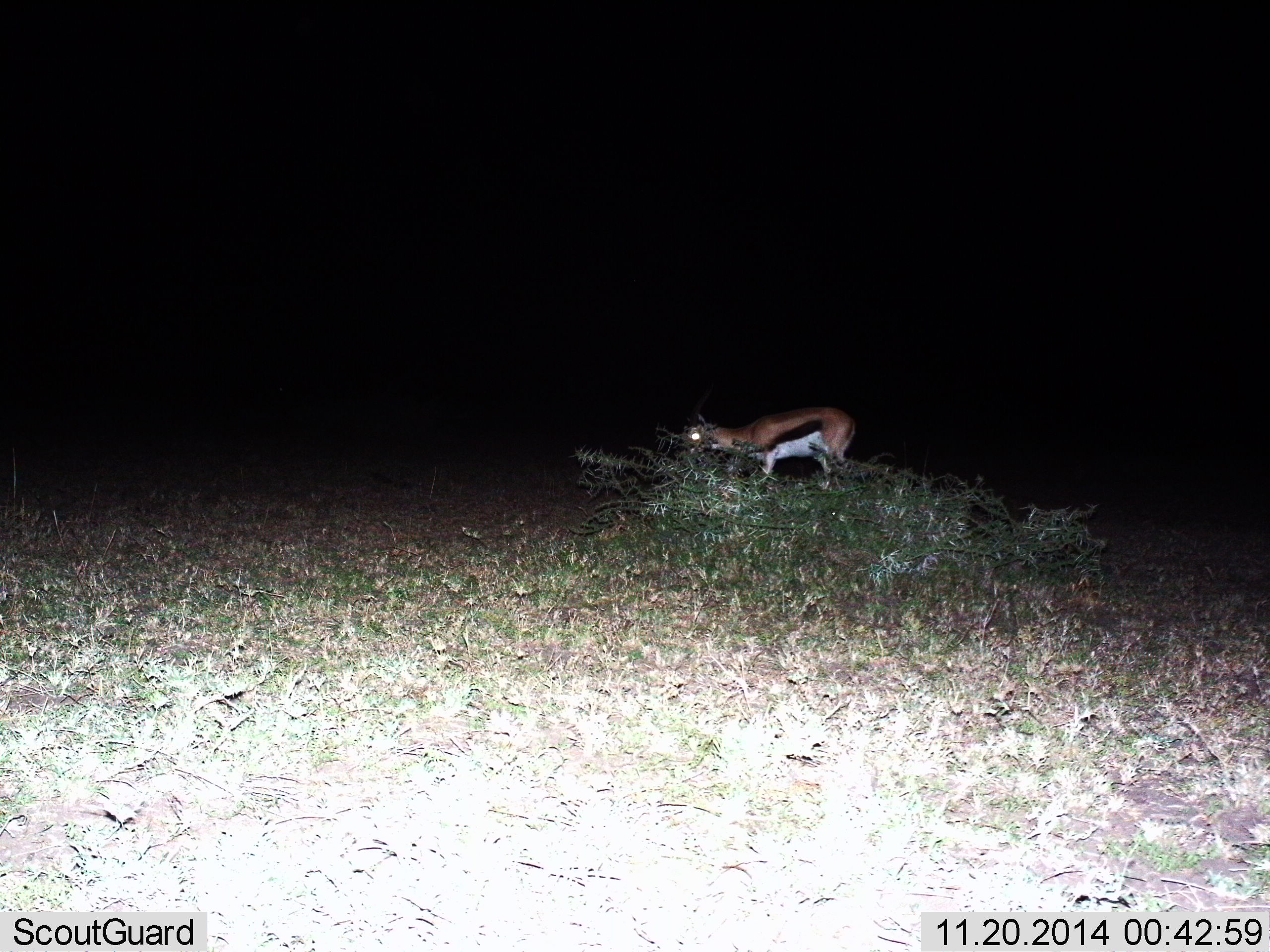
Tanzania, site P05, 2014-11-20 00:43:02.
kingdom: Animalia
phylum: Chordata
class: Mammalia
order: Artiodactyla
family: Bovidae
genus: Eudorcas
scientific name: Eudorcas thomsonii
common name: thomson's gazelle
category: gazellethomsons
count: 1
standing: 70%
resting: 0%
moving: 10%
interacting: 0%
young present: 0%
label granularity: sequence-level